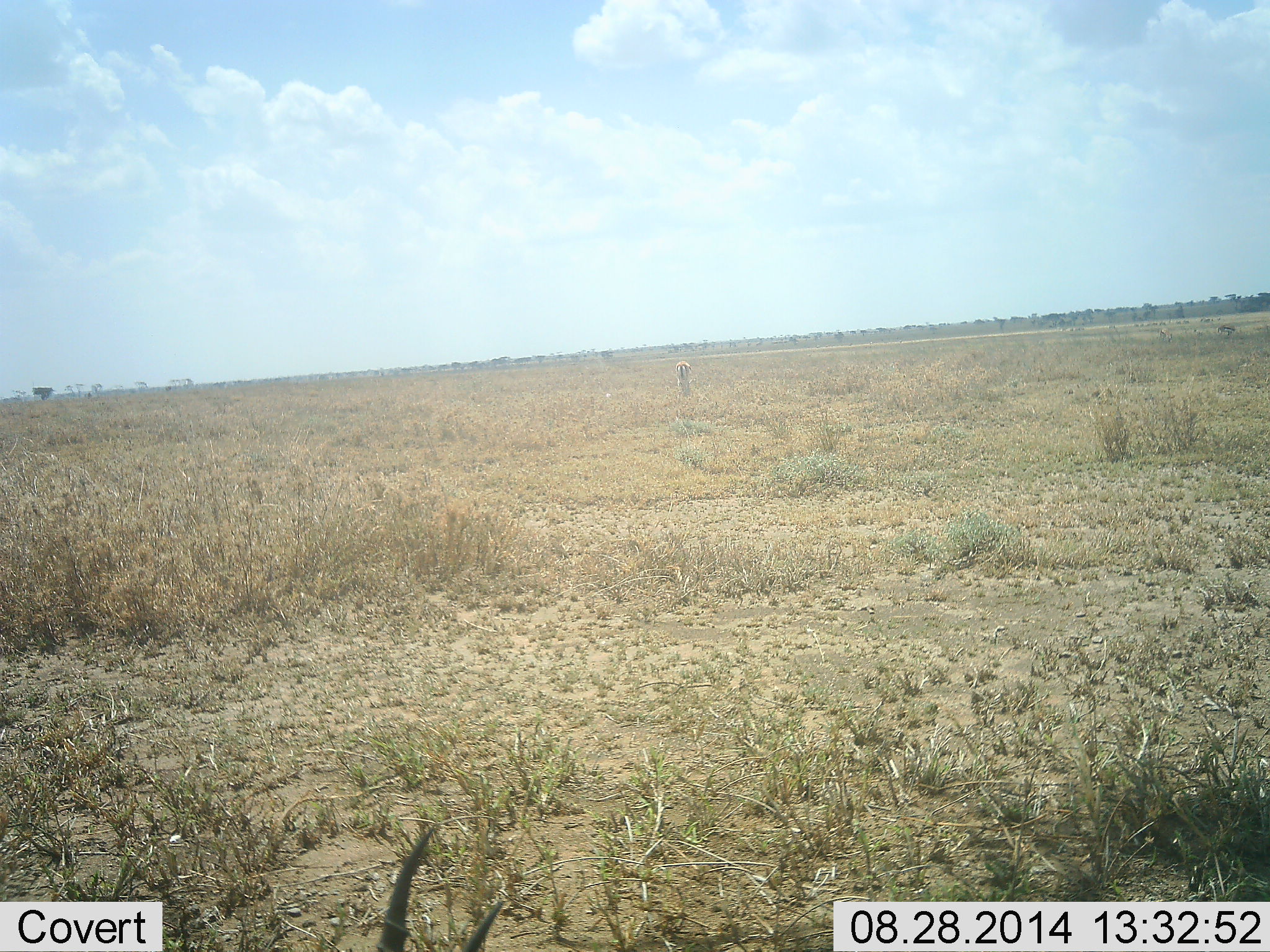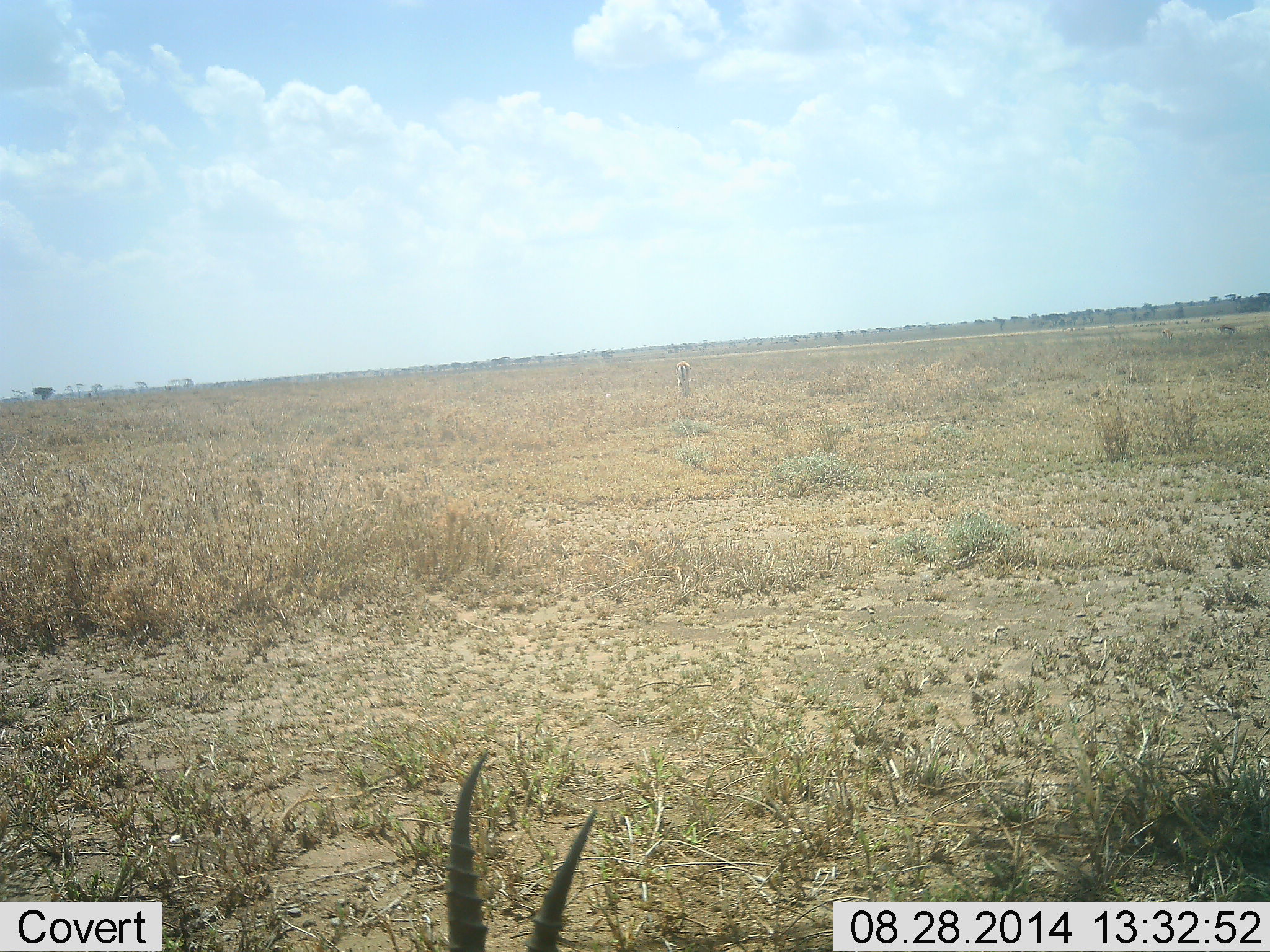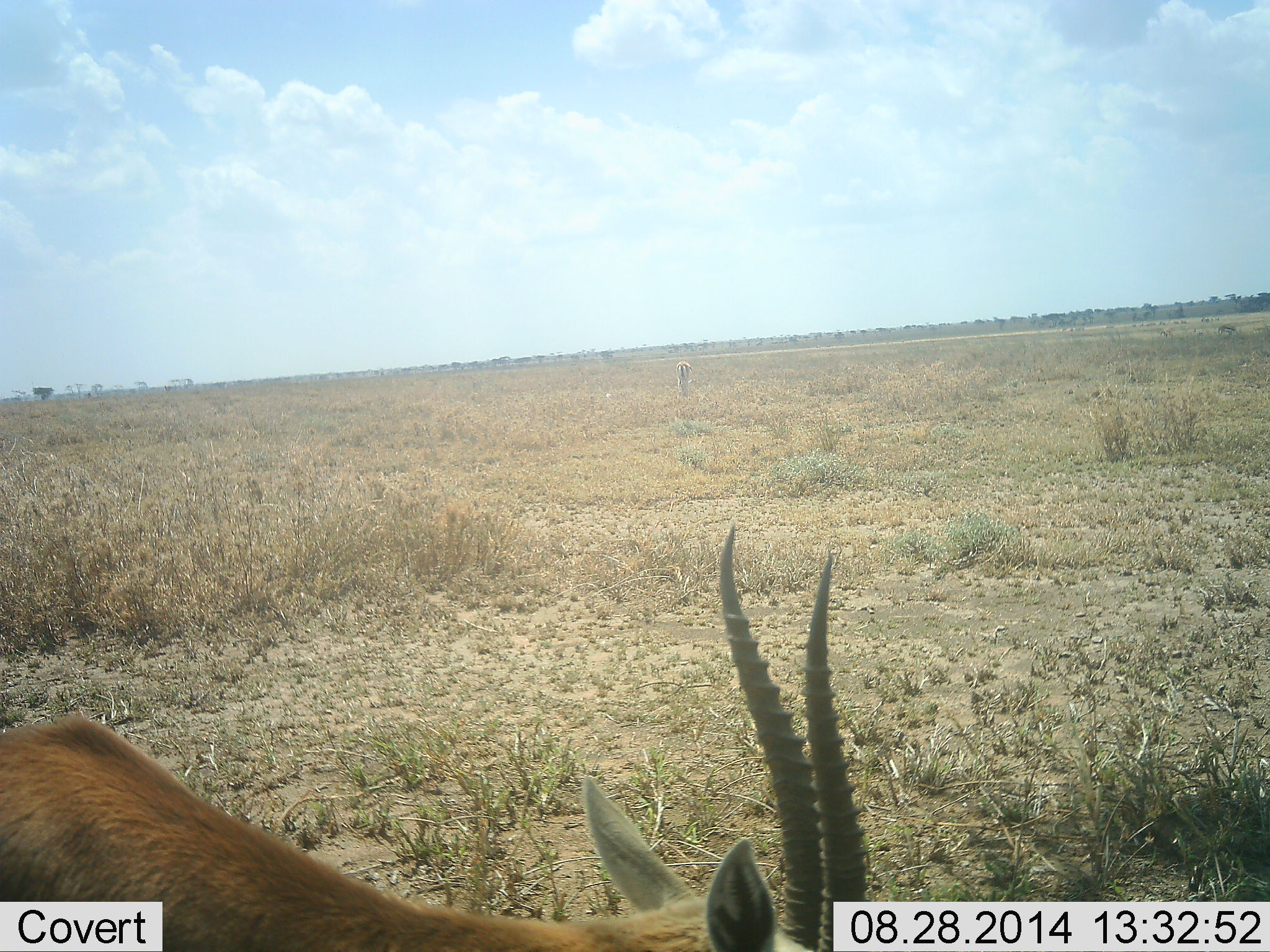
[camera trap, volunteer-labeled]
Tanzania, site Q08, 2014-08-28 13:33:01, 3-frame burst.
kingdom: Animalia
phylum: Chordata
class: Mammalia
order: Artiodactyla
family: Bovidae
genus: Eudorcas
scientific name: Eudorcas thomsonii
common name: thomson's gazelle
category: gazellethomsons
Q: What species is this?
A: Gazellethomsons (thomson's gazelle) (Eudorcas thomsonii).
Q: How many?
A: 1.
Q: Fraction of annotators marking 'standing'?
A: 36%.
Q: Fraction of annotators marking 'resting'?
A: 0%.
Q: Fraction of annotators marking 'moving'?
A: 82%.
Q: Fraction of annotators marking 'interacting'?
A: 0%.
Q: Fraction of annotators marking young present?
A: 0%.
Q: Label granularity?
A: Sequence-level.